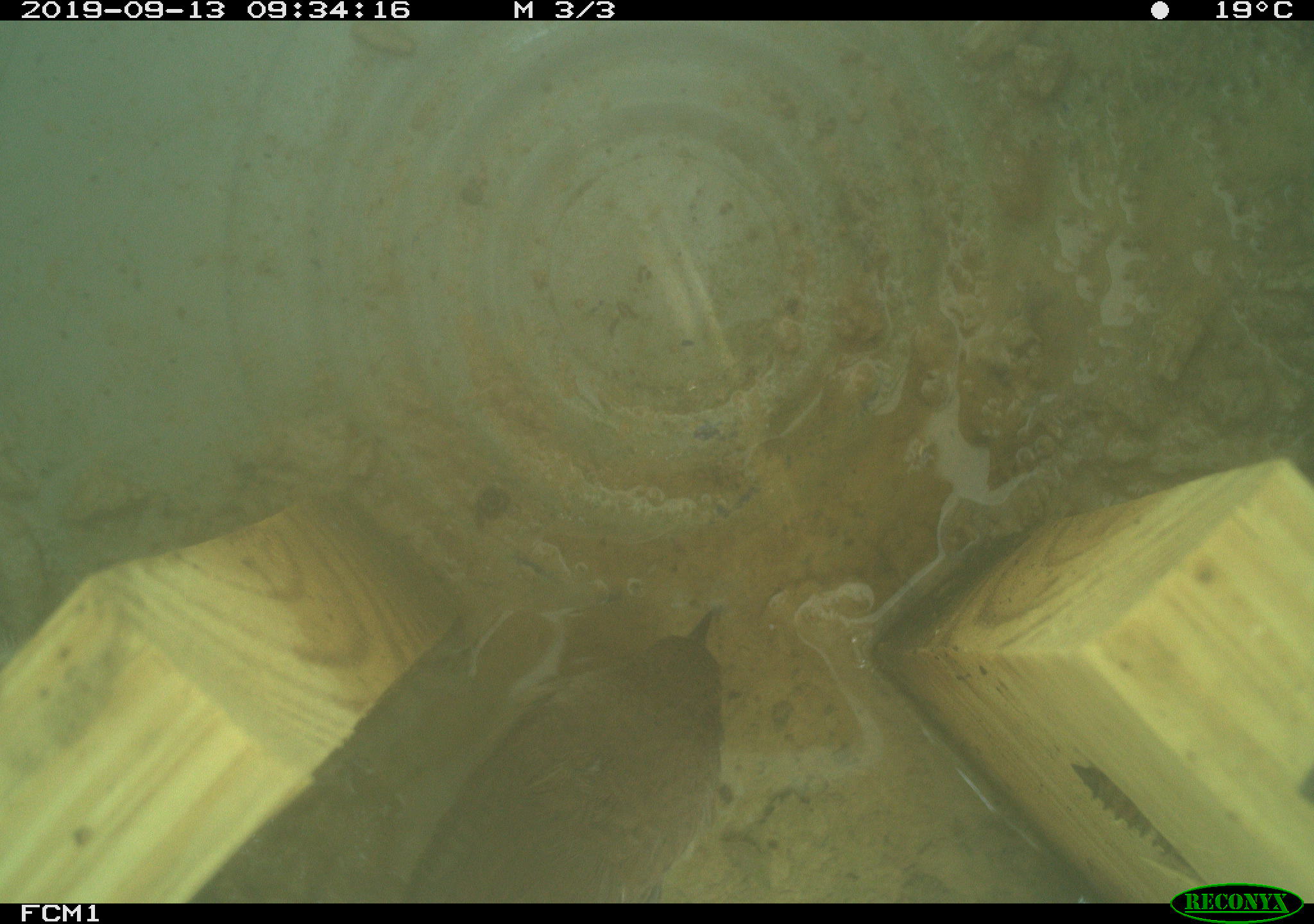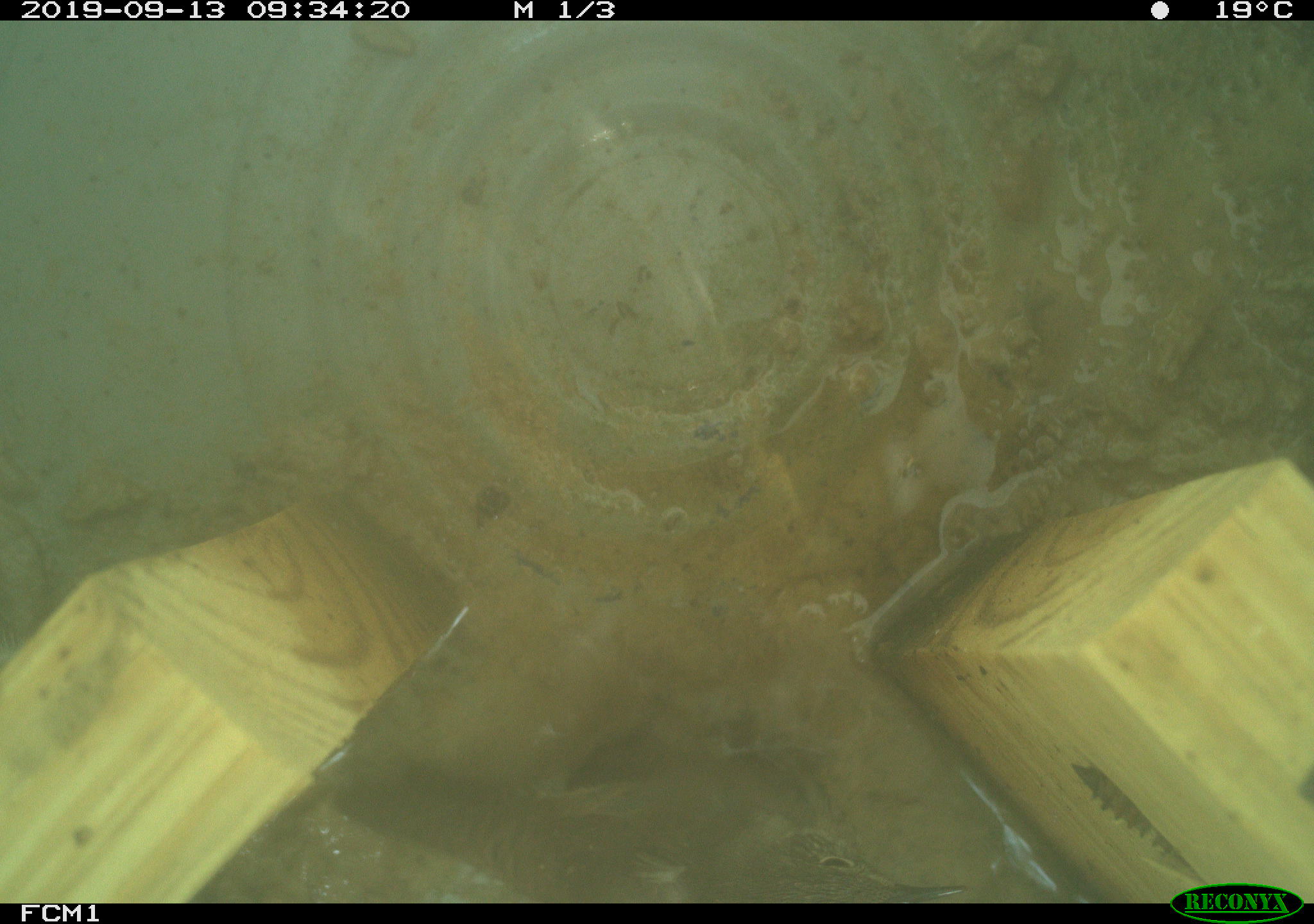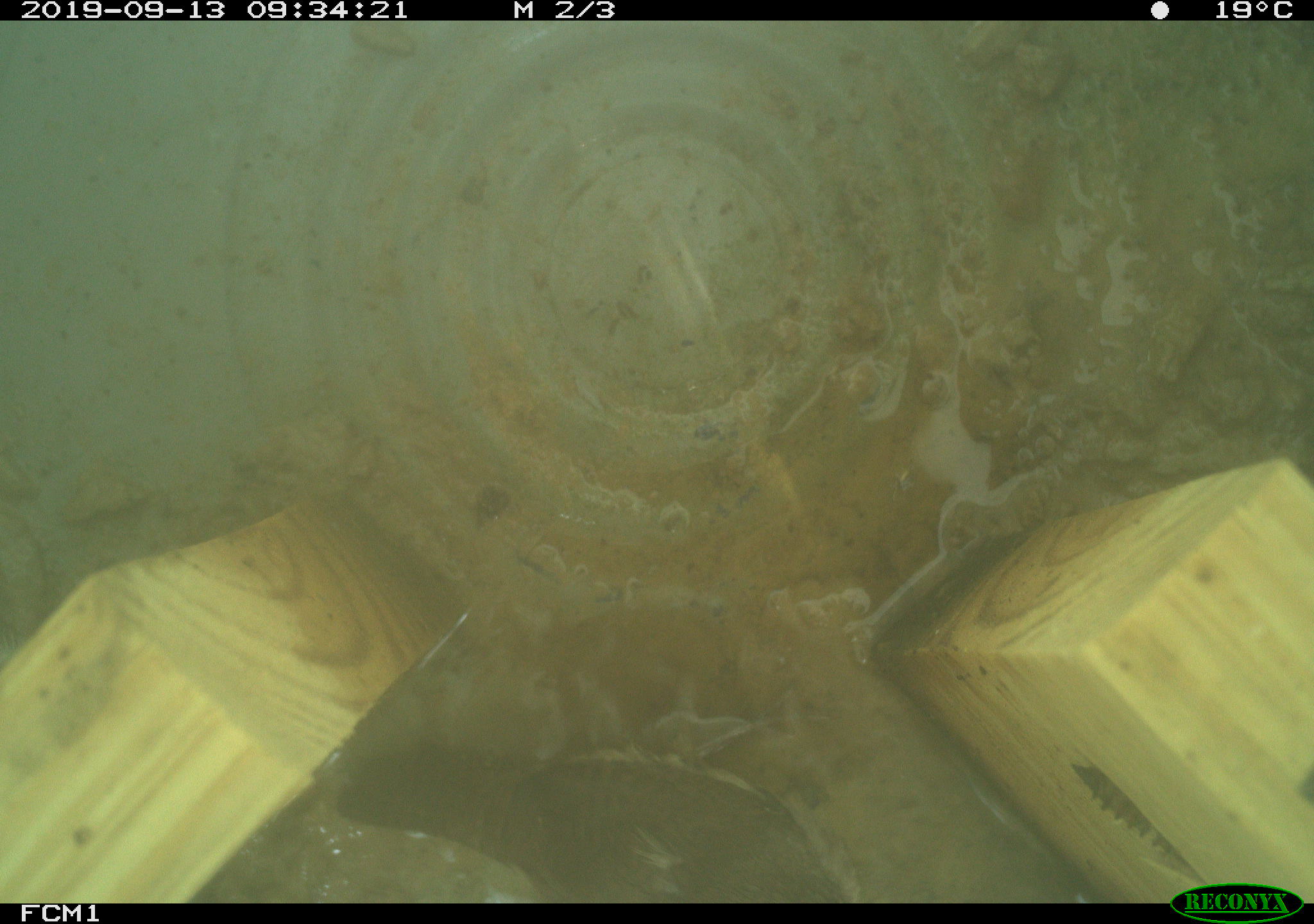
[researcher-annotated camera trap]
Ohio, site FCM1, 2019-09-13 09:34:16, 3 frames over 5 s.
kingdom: Animalia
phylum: Chordata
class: Aves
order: Passeriformes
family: Troglodytidae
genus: Troglodytes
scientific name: Troglodytes aedon aedon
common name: northern house wren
Northern house wren (Troglodytes aedon aedon).